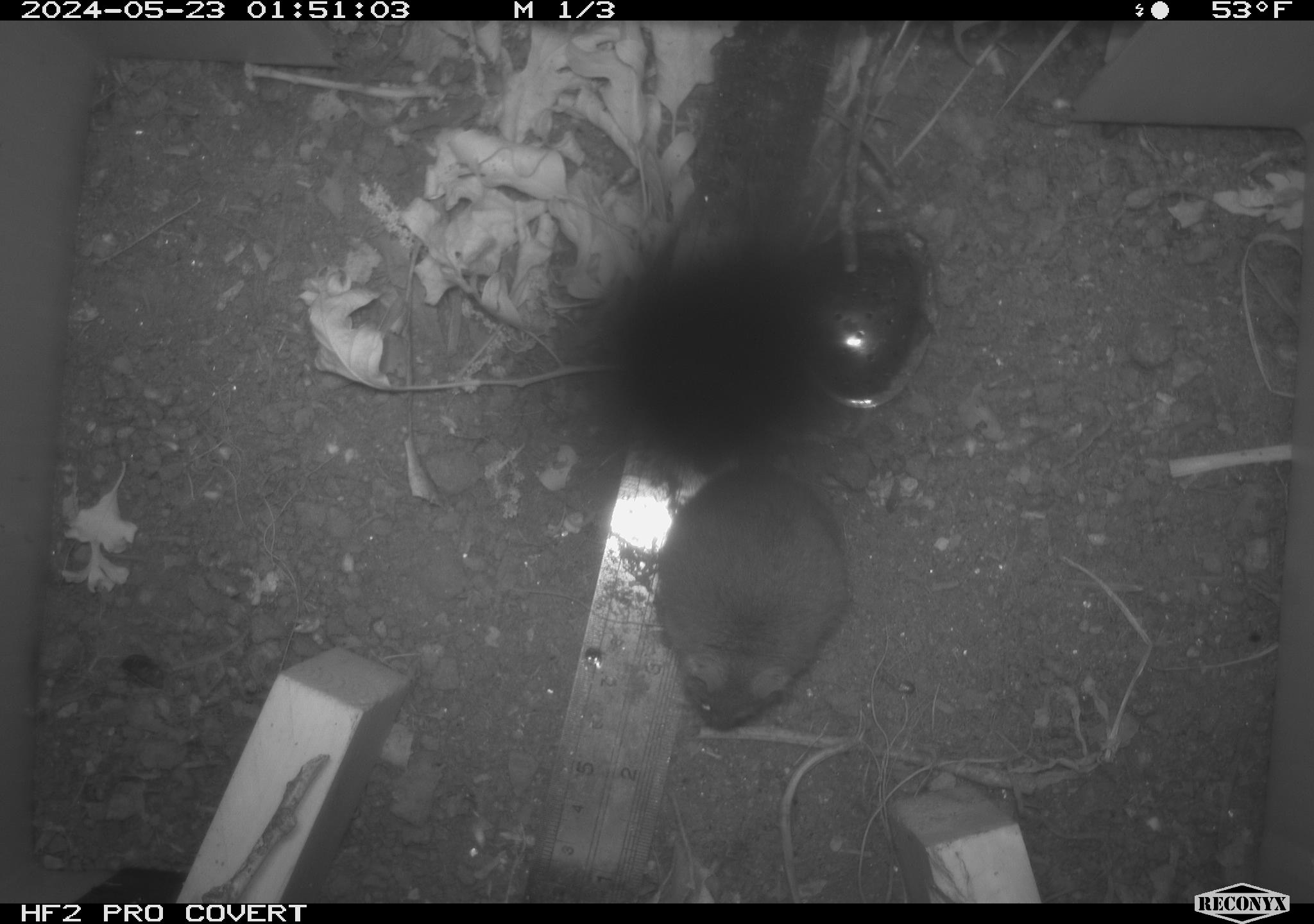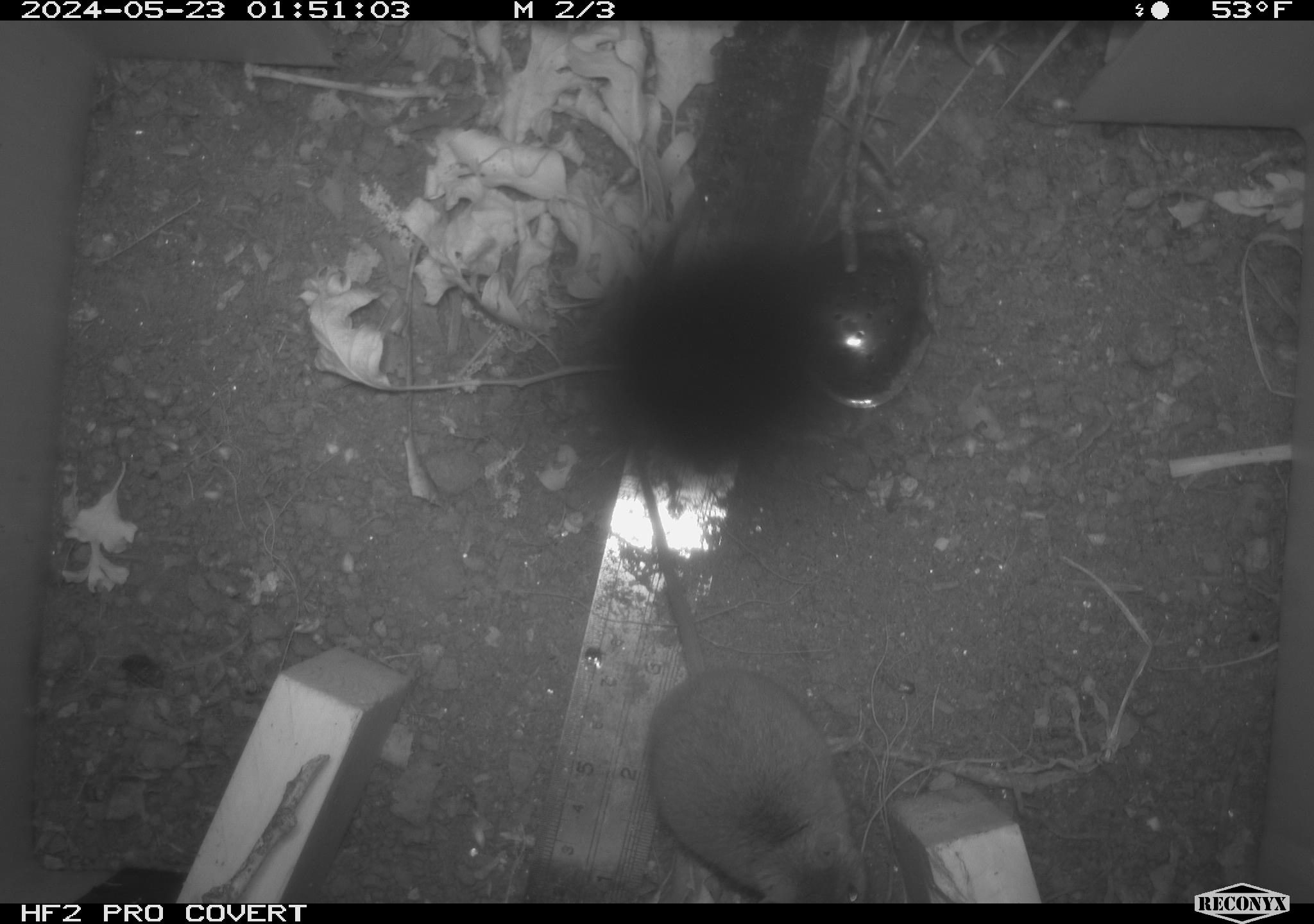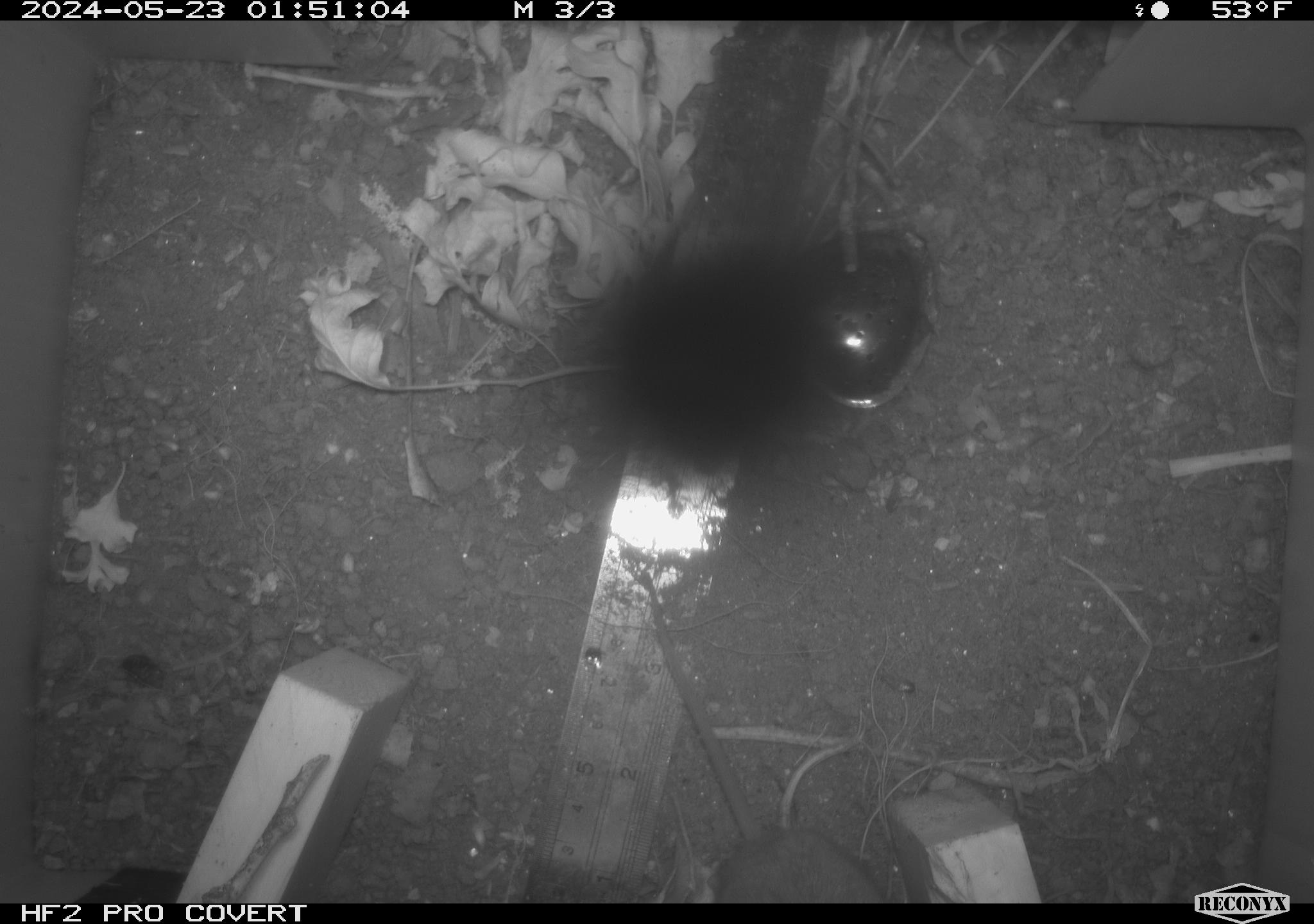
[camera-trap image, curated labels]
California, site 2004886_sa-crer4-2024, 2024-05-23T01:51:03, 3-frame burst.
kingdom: Animalia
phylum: Chordata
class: Mammalia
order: Rodentia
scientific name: Rodentia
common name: mouse species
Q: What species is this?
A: Mouse species (Rodentia).